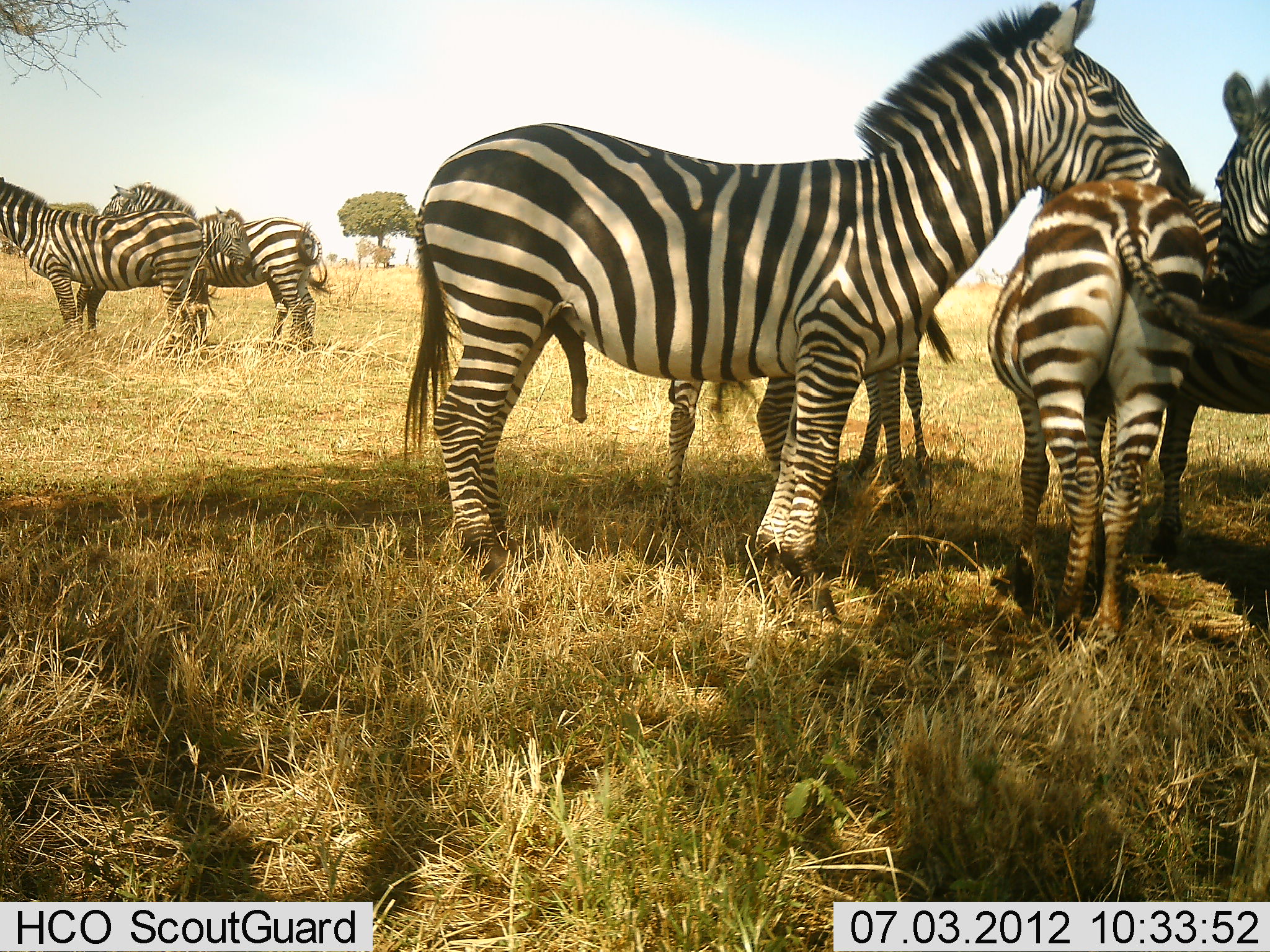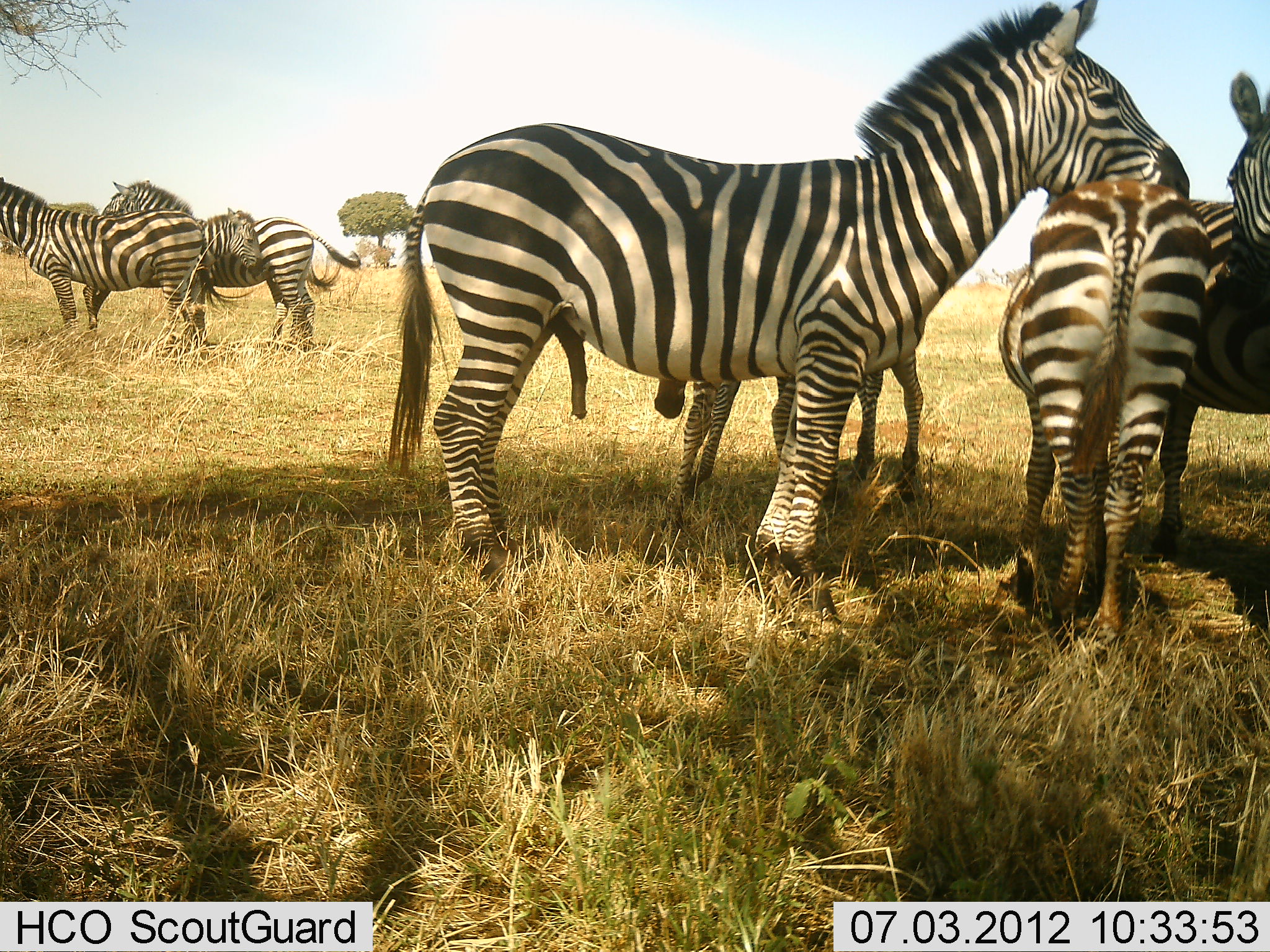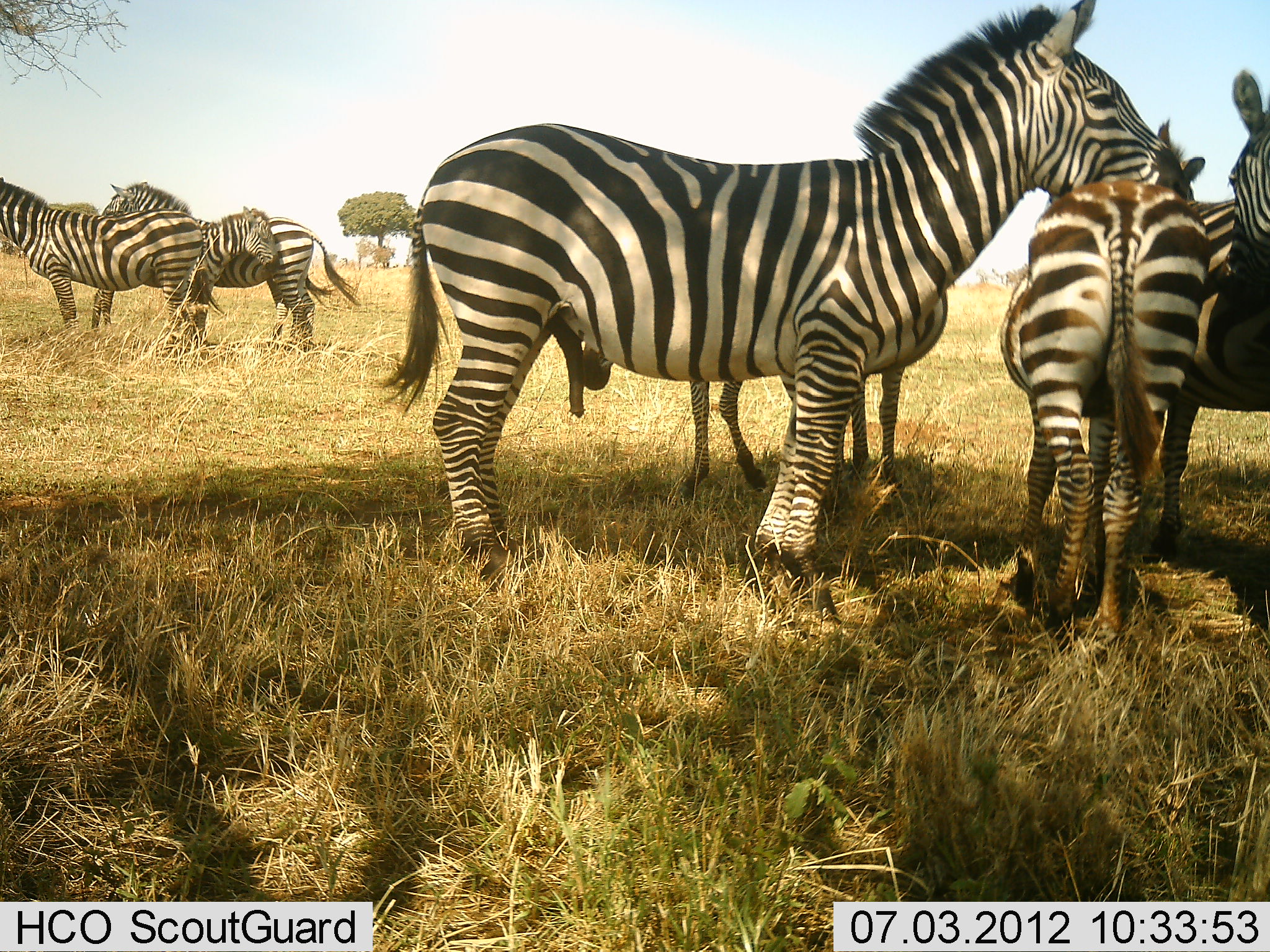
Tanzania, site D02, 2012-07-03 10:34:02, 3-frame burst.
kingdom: Animalia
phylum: Chordata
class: Mammalia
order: Perissodactyla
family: Equidae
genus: Equus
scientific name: Equus quagga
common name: plains zebra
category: zebra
Zebra (plains zebra) (Equus quagga), count 7. Behavior (volunteer vote fractions): standing 90%, resting 10%, moving 0%, interacting 50%. Young present (vote fraction): 60%. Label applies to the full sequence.